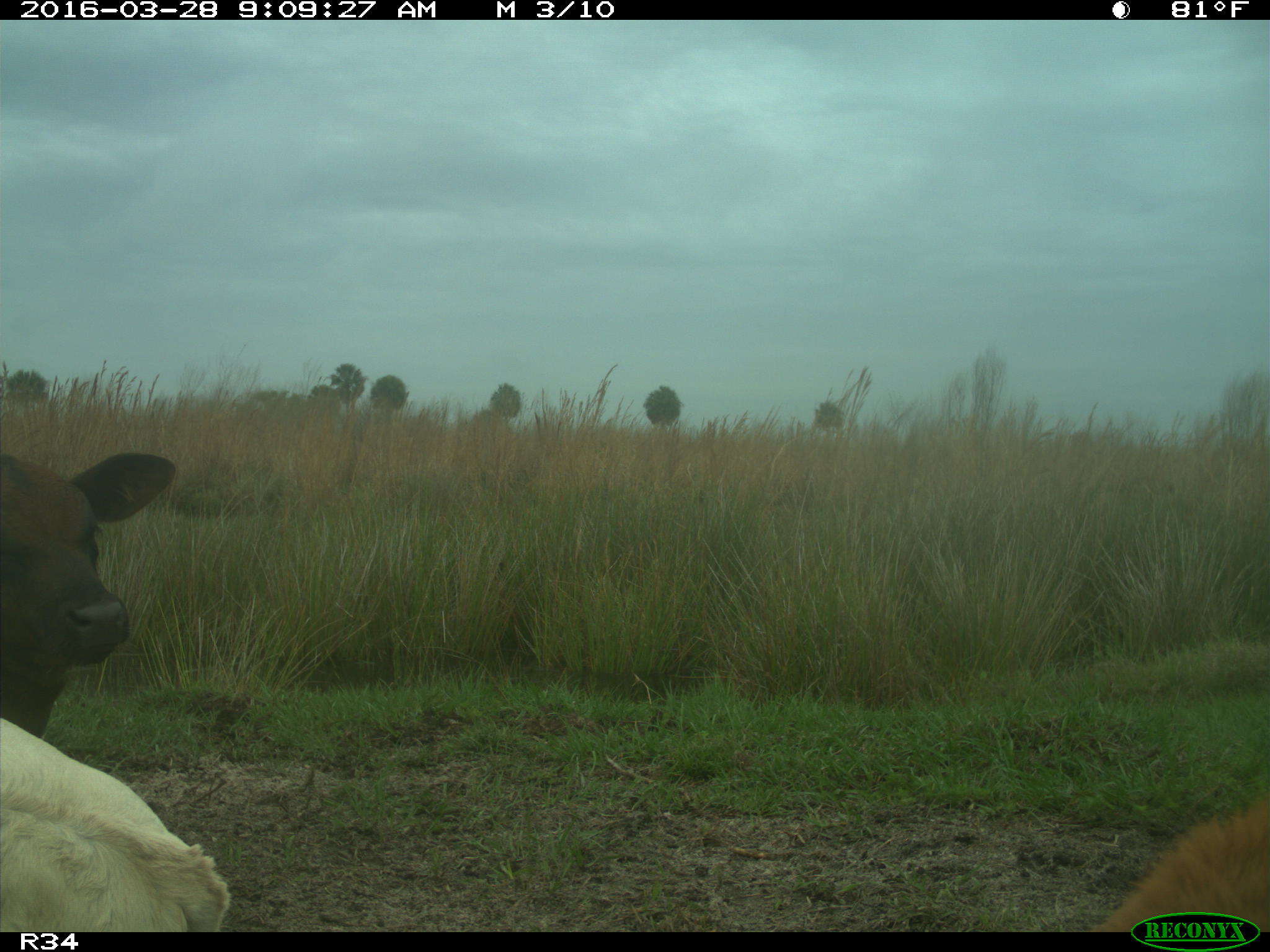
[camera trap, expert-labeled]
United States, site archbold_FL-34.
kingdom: Animalia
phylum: Chordata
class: Mammalia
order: Artiodactyla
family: Bovidae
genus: Bos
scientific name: Bos taurus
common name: domestic cow